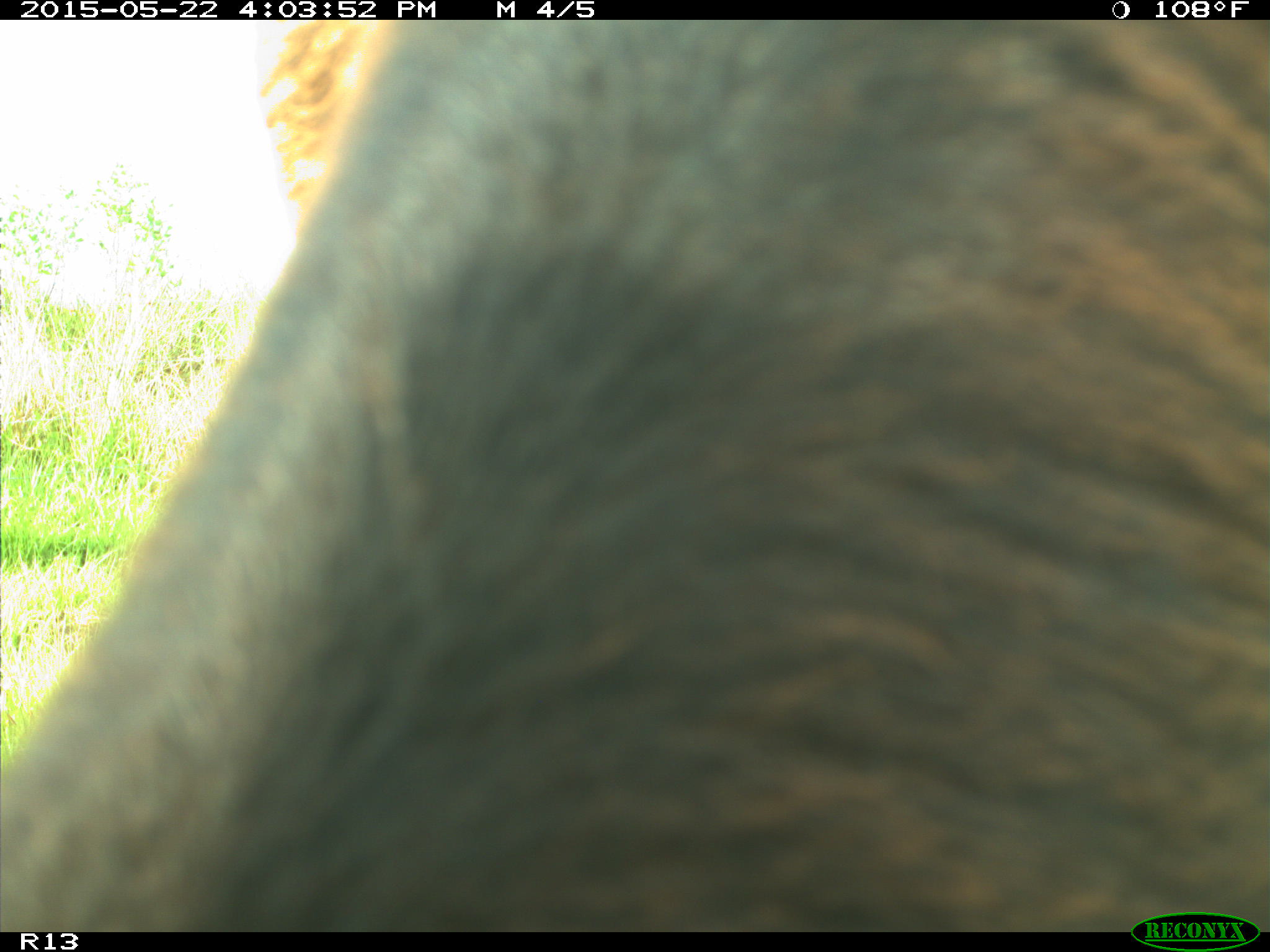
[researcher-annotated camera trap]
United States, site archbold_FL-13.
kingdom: Animalia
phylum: Chordata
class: Mammalia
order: Artiodactyla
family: Bovidae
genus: Bos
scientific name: Bos taurus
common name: domestic cow